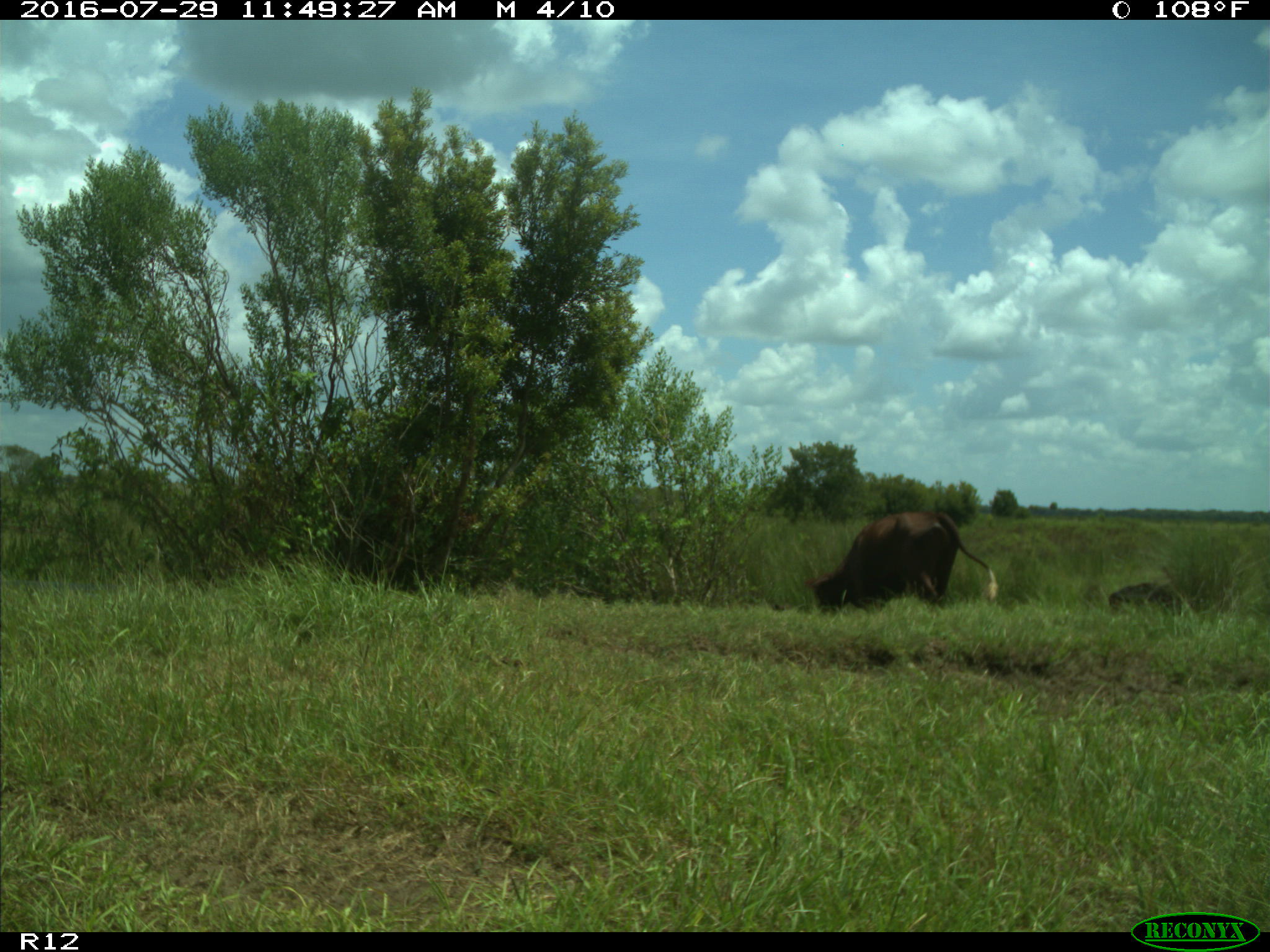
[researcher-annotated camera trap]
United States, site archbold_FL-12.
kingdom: Animalia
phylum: Chordata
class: Mammalia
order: Artiodactyla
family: Bovidae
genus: Bos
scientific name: Bos taurus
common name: domestic cow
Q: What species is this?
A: Bos taurus (domestic cow).